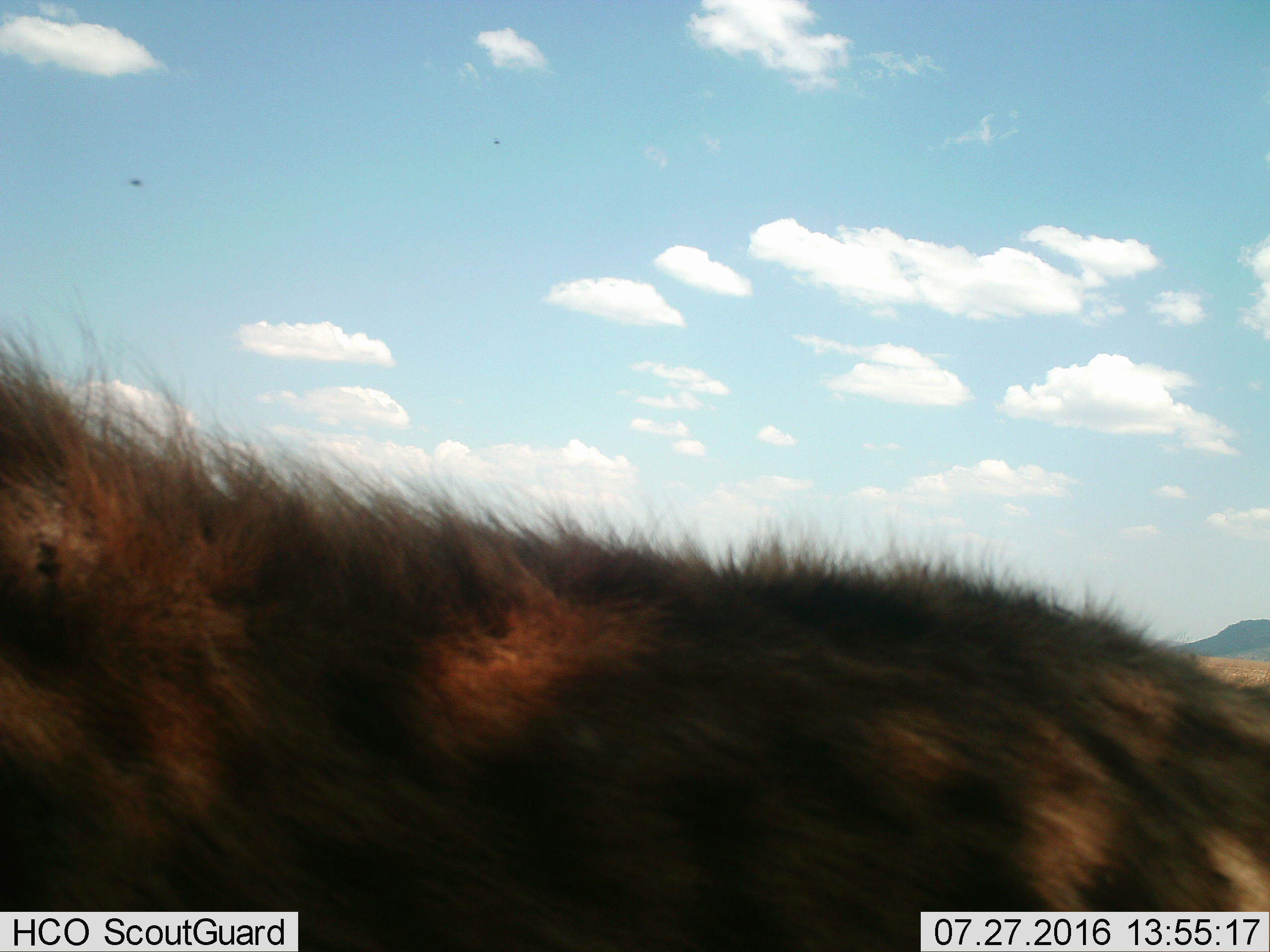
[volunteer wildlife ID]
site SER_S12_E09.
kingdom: Animalia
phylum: Chordata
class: Mammalia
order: Carnivora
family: Hyaenidae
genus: Crocuta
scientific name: Crocuta crocuta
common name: spotted hyena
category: hyenaspotted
Hyenaspotted (spotted hyena) (Crocuta crocuta), count 1. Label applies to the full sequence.